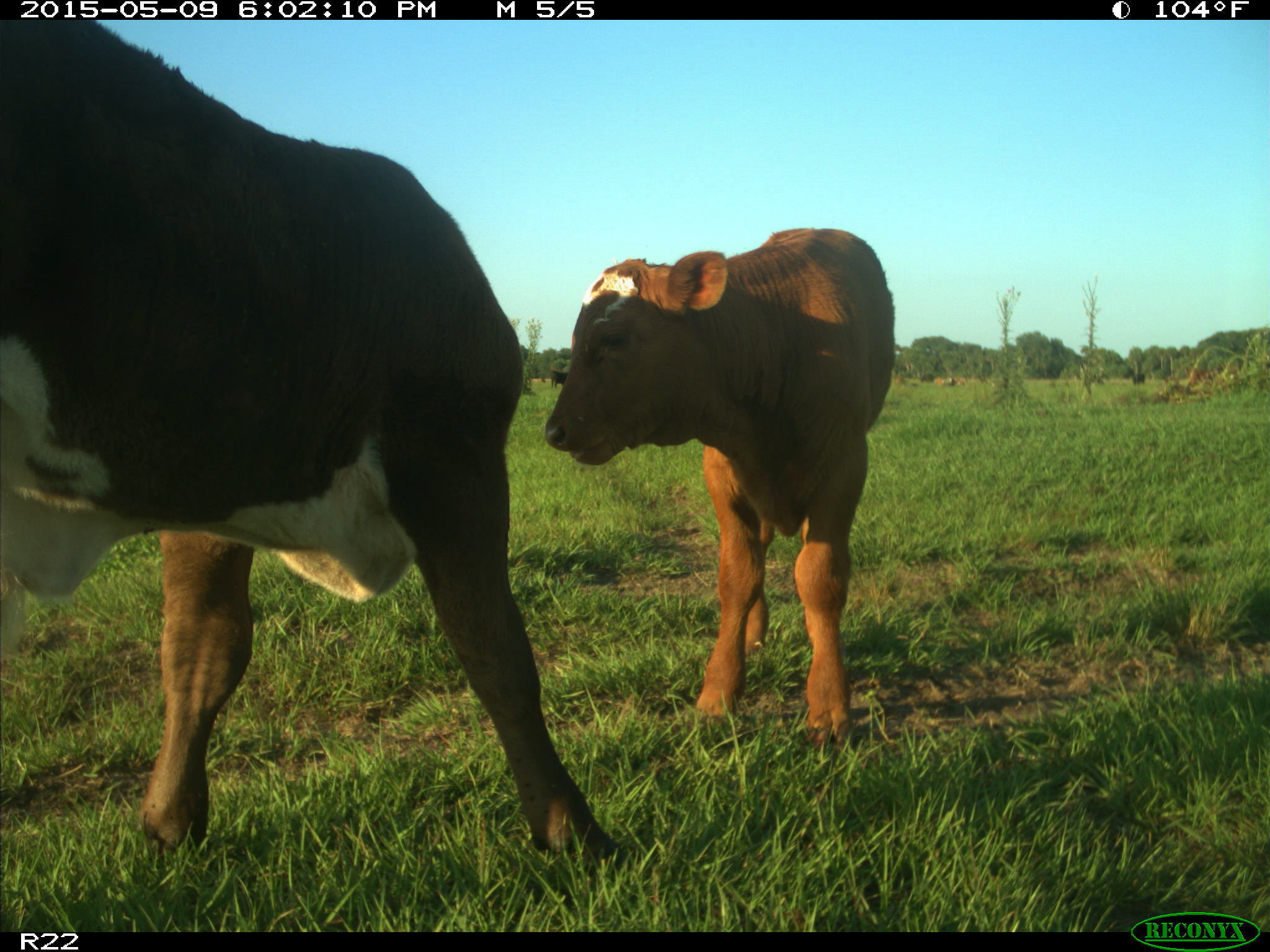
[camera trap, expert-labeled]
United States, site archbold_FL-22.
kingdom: Animalia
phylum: Chordata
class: Mammalia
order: Artiodactyla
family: Bovidae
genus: Bos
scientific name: Bos taurus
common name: domestic cow